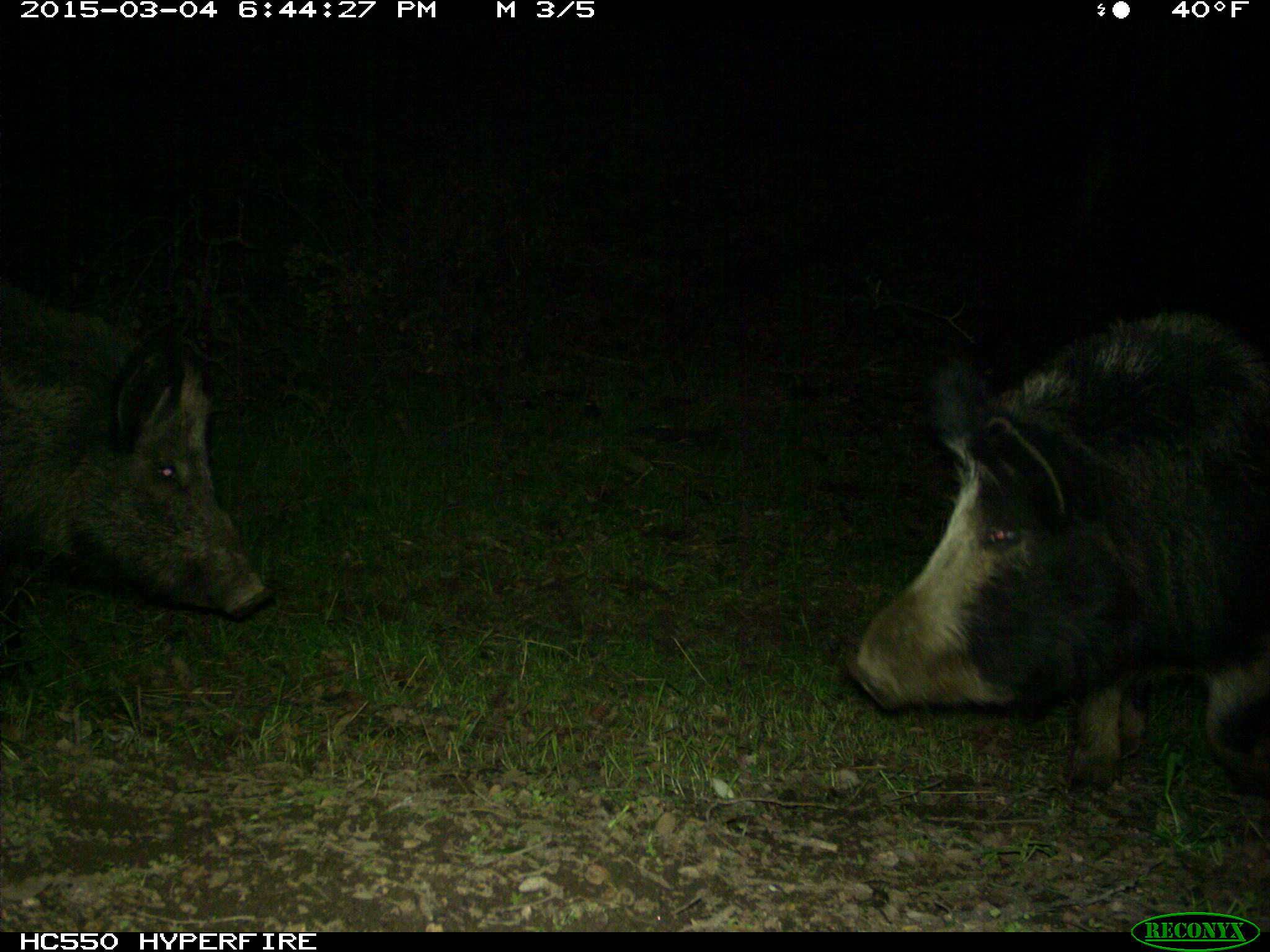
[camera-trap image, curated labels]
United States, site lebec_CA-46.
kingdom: Animalia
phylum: Chordata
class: Mammalia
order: Artiodactyla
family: Suidae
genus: Sus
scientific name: Sus scrofa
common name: wild boar